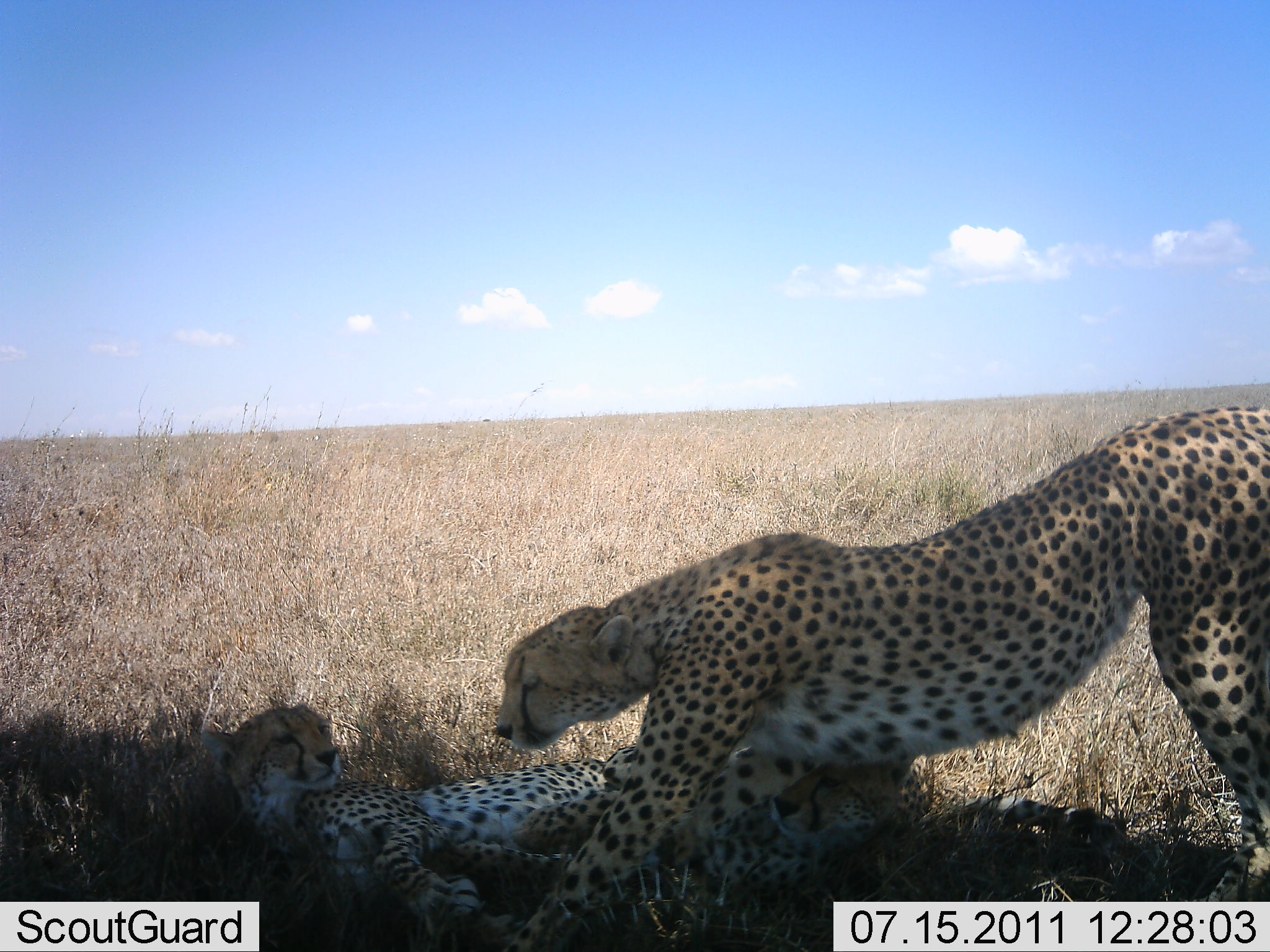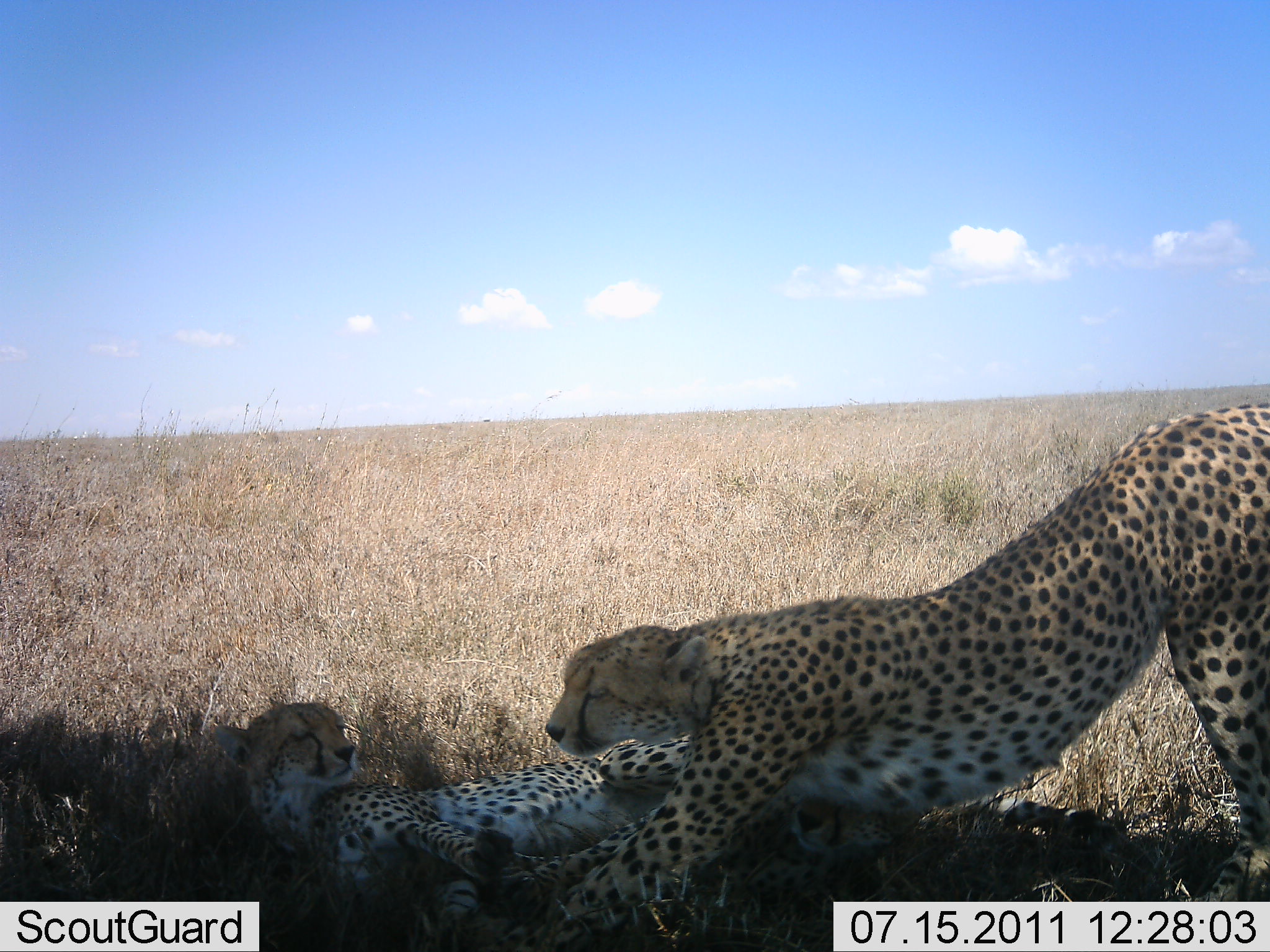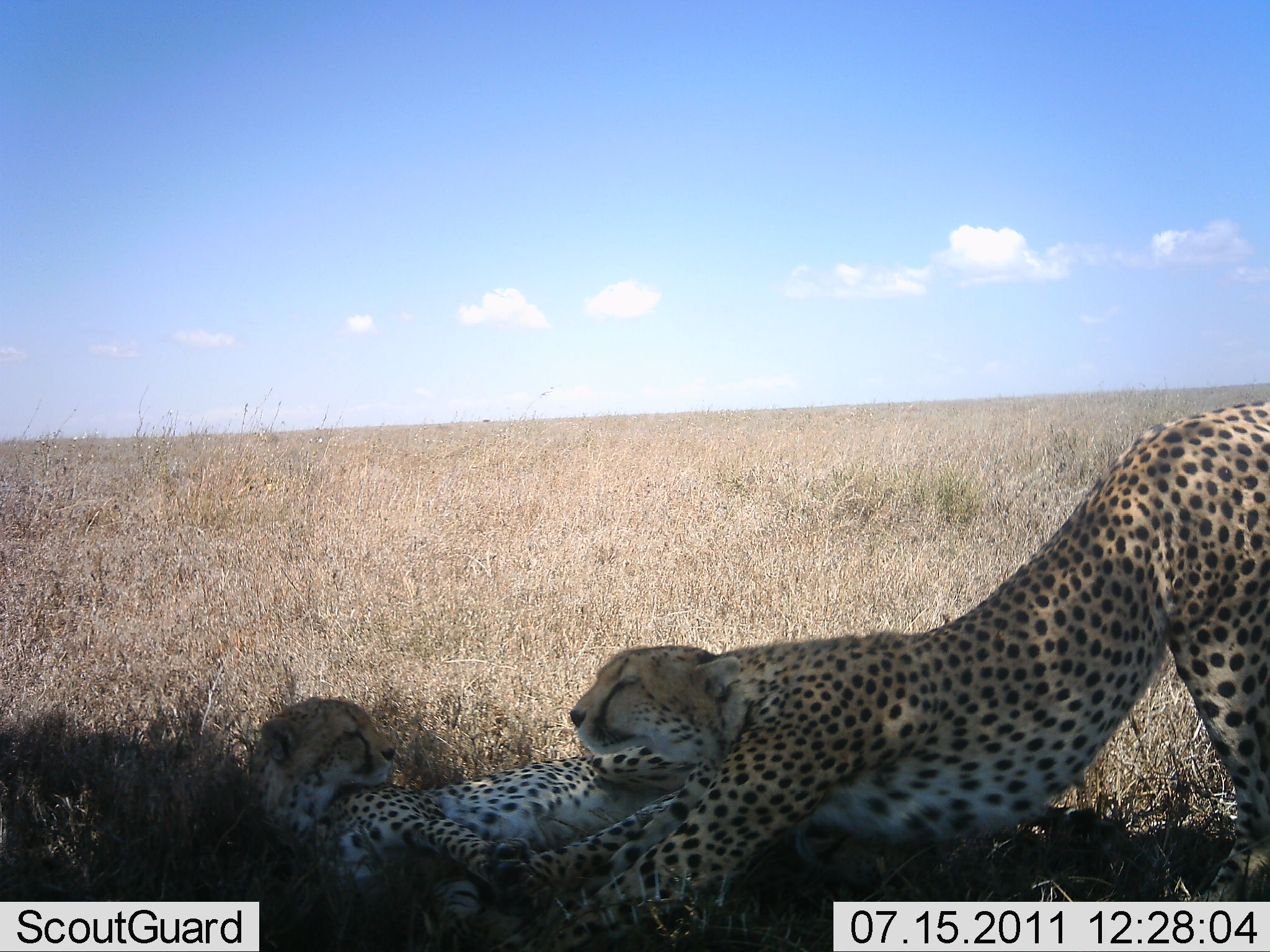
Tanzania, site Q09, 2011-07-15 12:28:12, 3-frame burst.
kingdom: Animalia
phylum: Chordata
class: Mammalia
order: Carnivora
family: Felidae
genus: Acinonyx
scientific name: Acinonyx jubatus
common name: cheetah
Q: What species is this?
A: Cheetah (Acinonyx jubatus).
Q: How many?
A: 2.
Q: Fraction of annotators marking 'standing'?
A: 0%.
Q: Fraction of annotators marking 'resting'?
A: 64%.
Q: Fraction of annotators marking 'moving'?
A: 0%.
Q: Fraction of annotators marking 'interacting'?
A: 82%.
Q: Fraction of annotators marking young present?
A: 36%.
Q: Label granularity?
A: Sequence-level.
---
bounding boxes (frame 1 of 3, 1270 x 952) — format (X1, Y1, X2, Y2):
animal: (494, 404, 1270, 950); (200, 700, 633, 942); (510, 739, 916, 904)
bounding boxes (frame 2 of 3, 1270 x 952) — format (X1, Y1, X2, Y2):
animal: (545, 403, 1269, 951); (209, 698, 706, 939); (496, 733, 917, 943)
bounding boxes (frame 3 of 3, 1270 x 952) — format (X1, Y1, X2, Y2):
animal: (519, 396, 1270, 952); (251, 697, 681, 931); (443, 746, 889, 949)